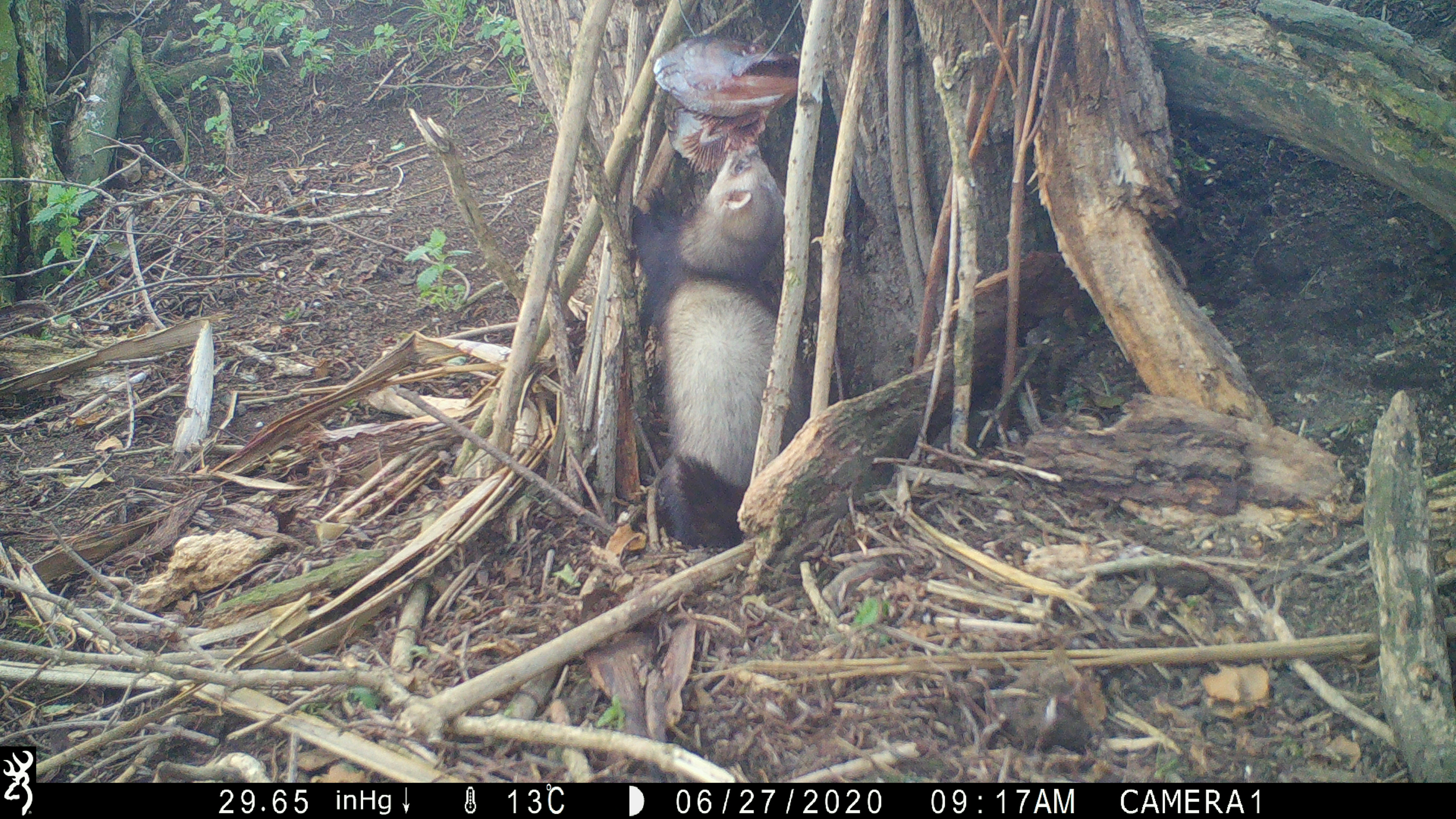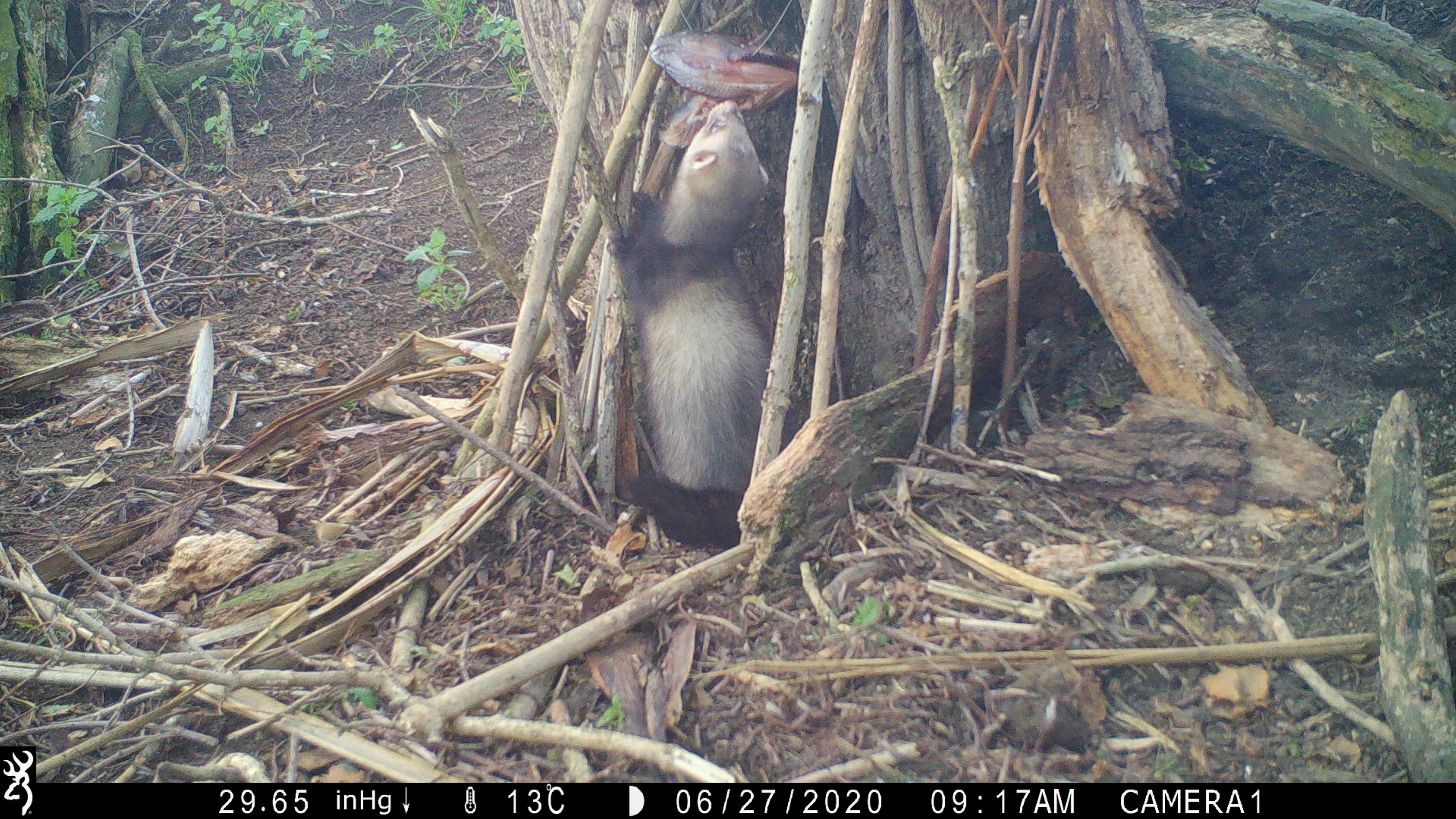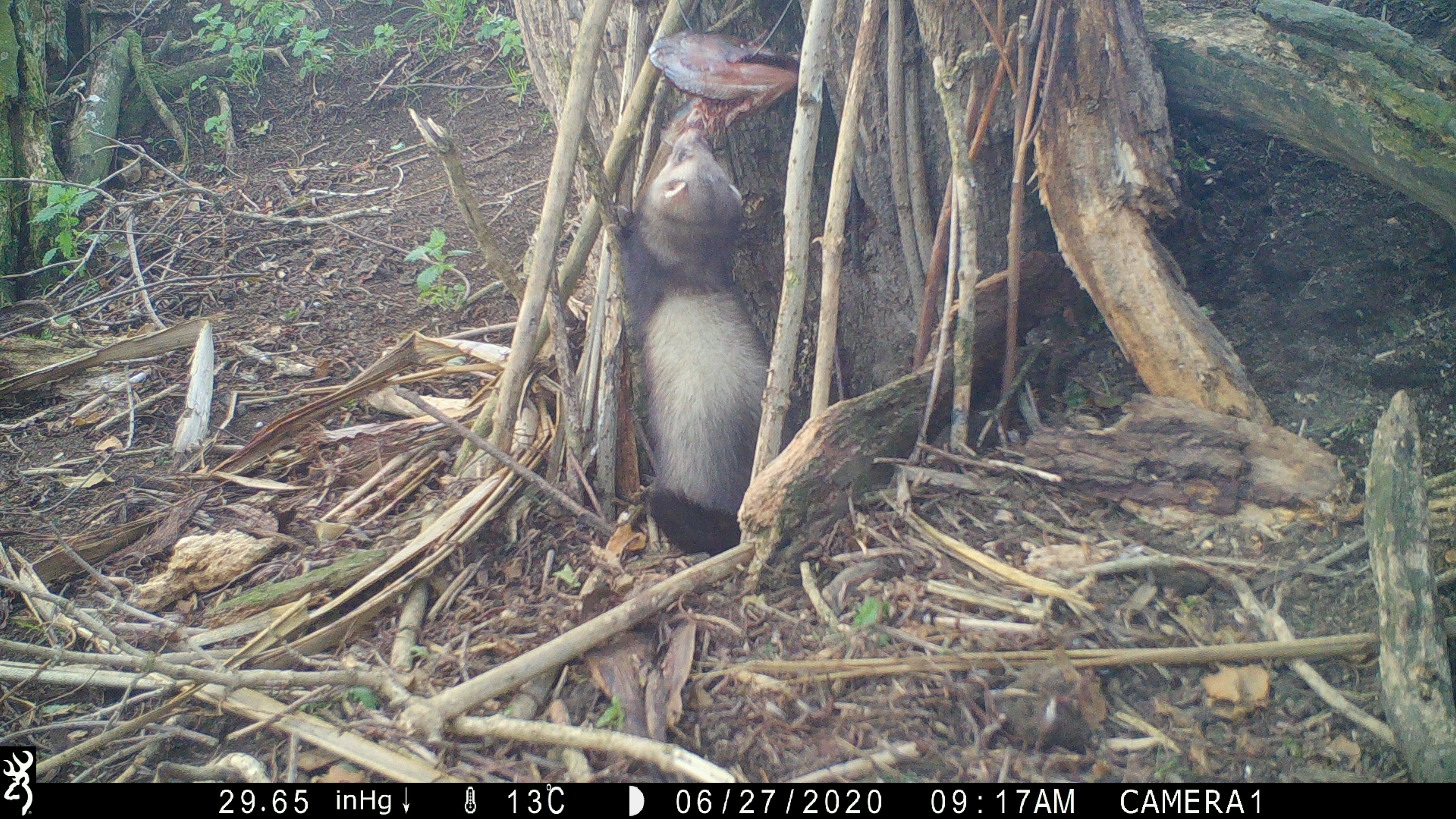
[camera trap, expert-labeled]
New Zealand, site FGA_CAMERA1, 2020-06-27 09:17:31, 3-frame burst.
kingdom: Animalia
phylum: Chordata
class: Mammalia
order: Carnivora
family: Mustelidae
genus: Mustela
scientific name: Mustela furo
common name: ferret